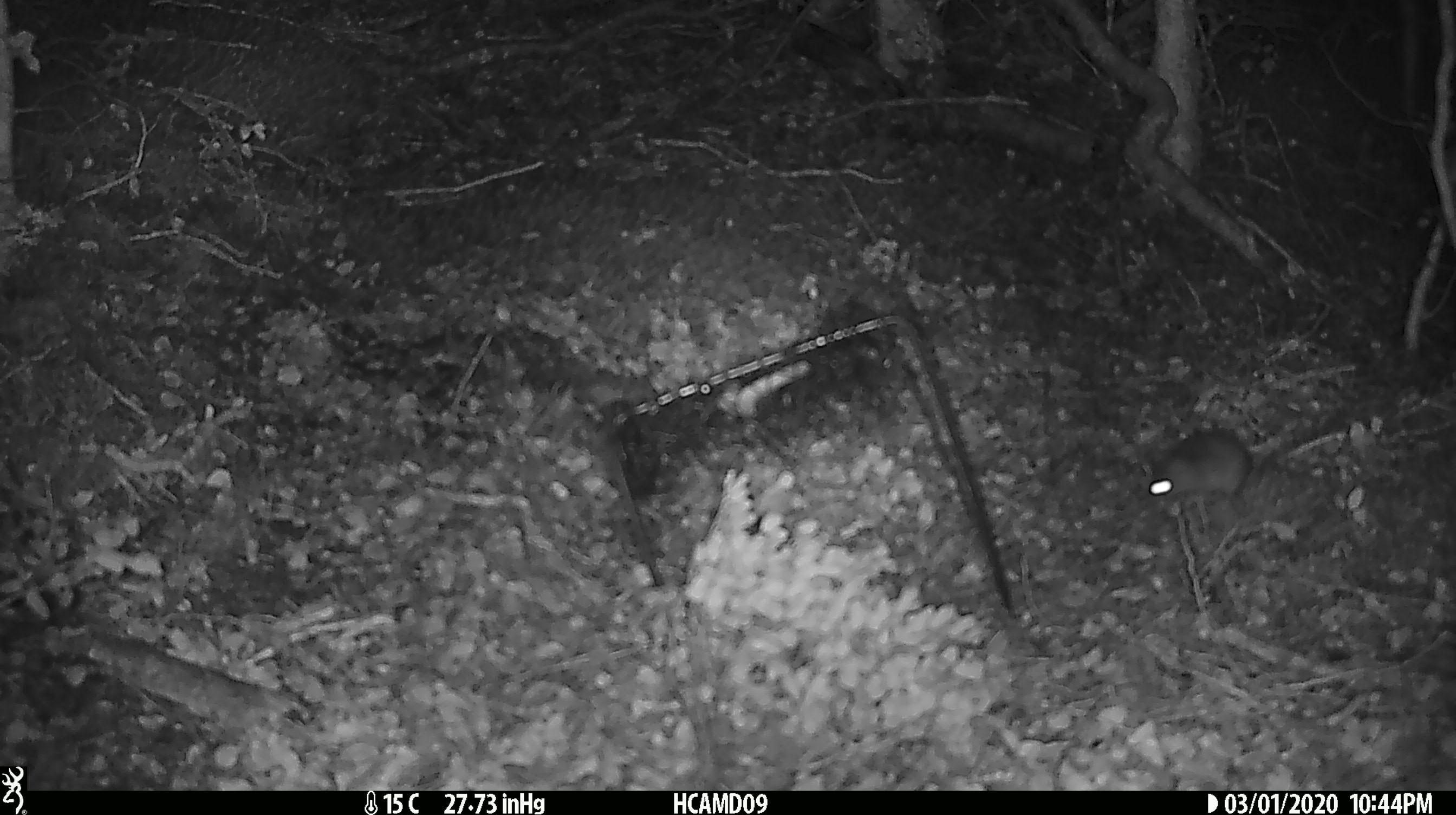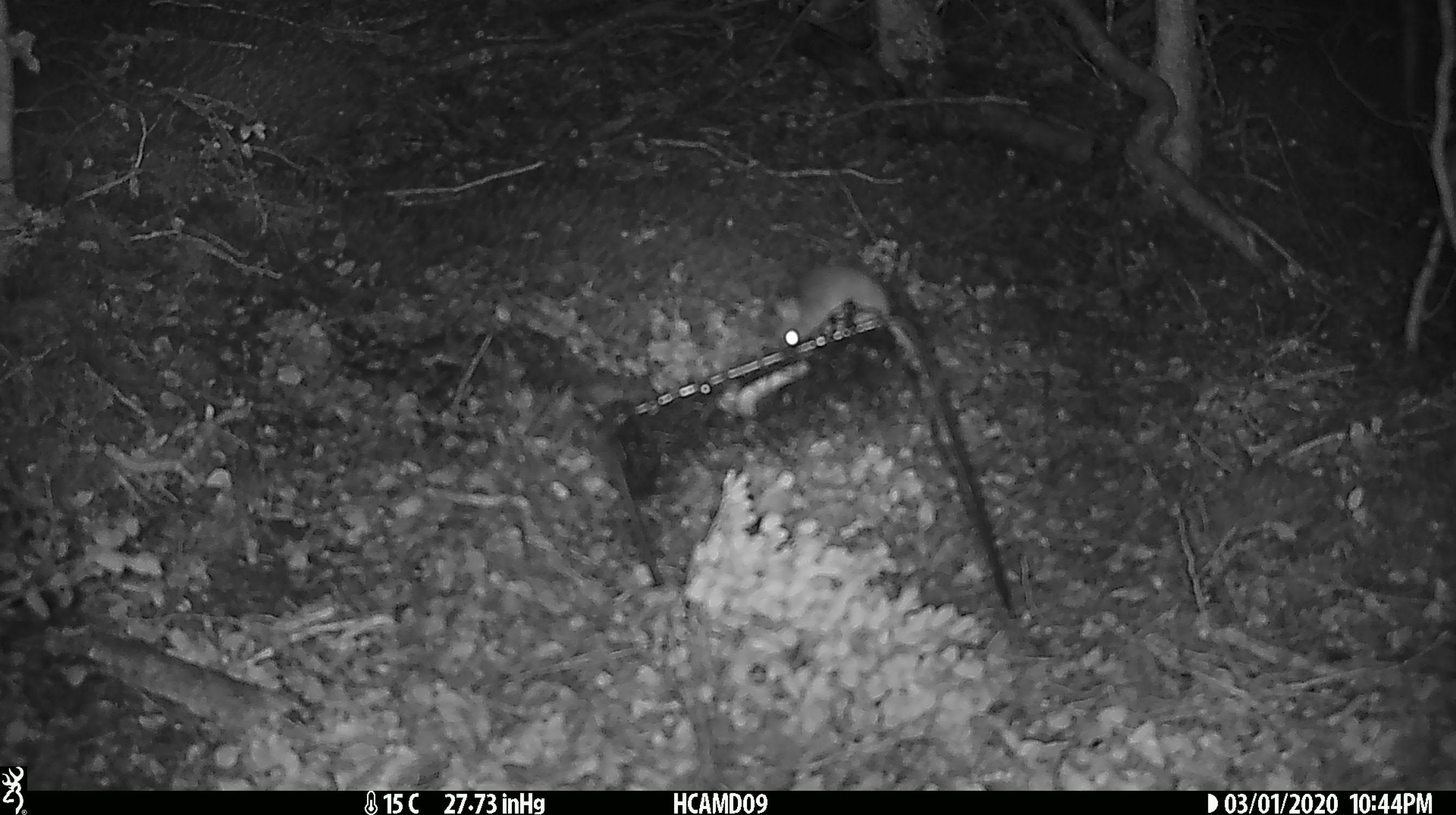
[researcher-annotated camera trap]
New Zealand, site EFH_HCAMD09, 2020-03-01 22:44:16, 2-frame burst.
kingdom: Animalia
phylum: Chordata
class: Mammalia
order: Rodentia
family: Muridae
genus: Mus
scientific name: Mus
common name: mouse